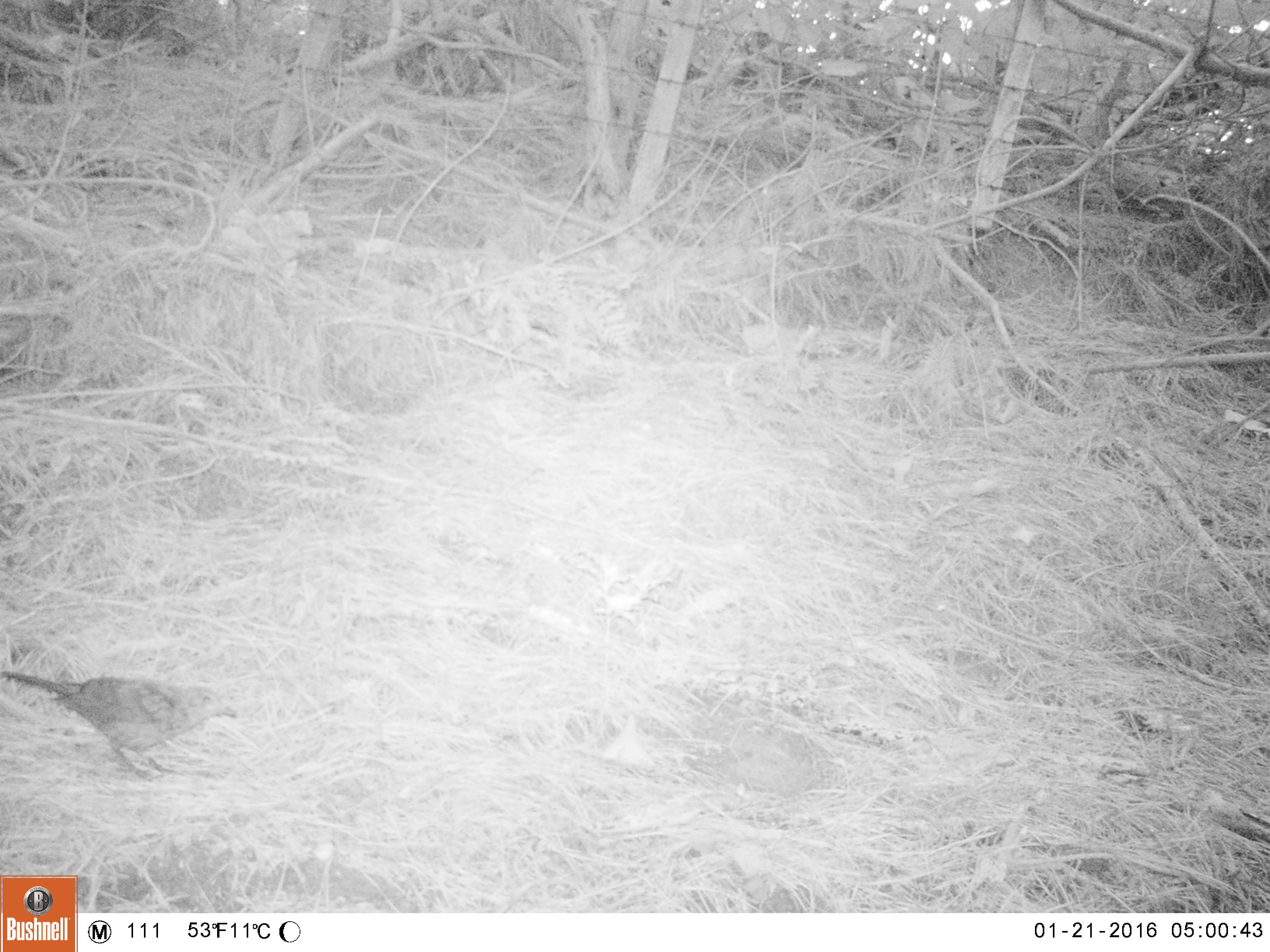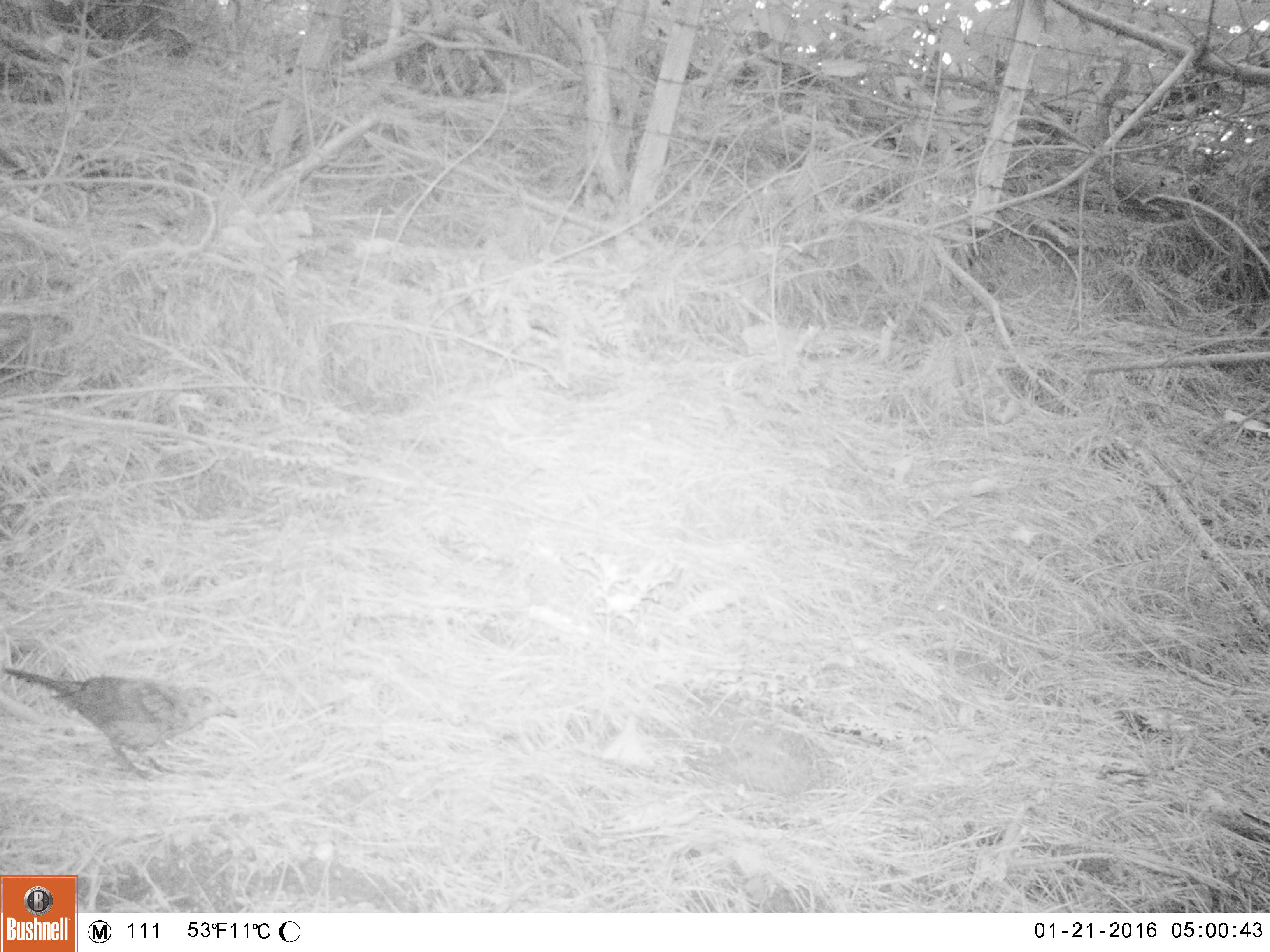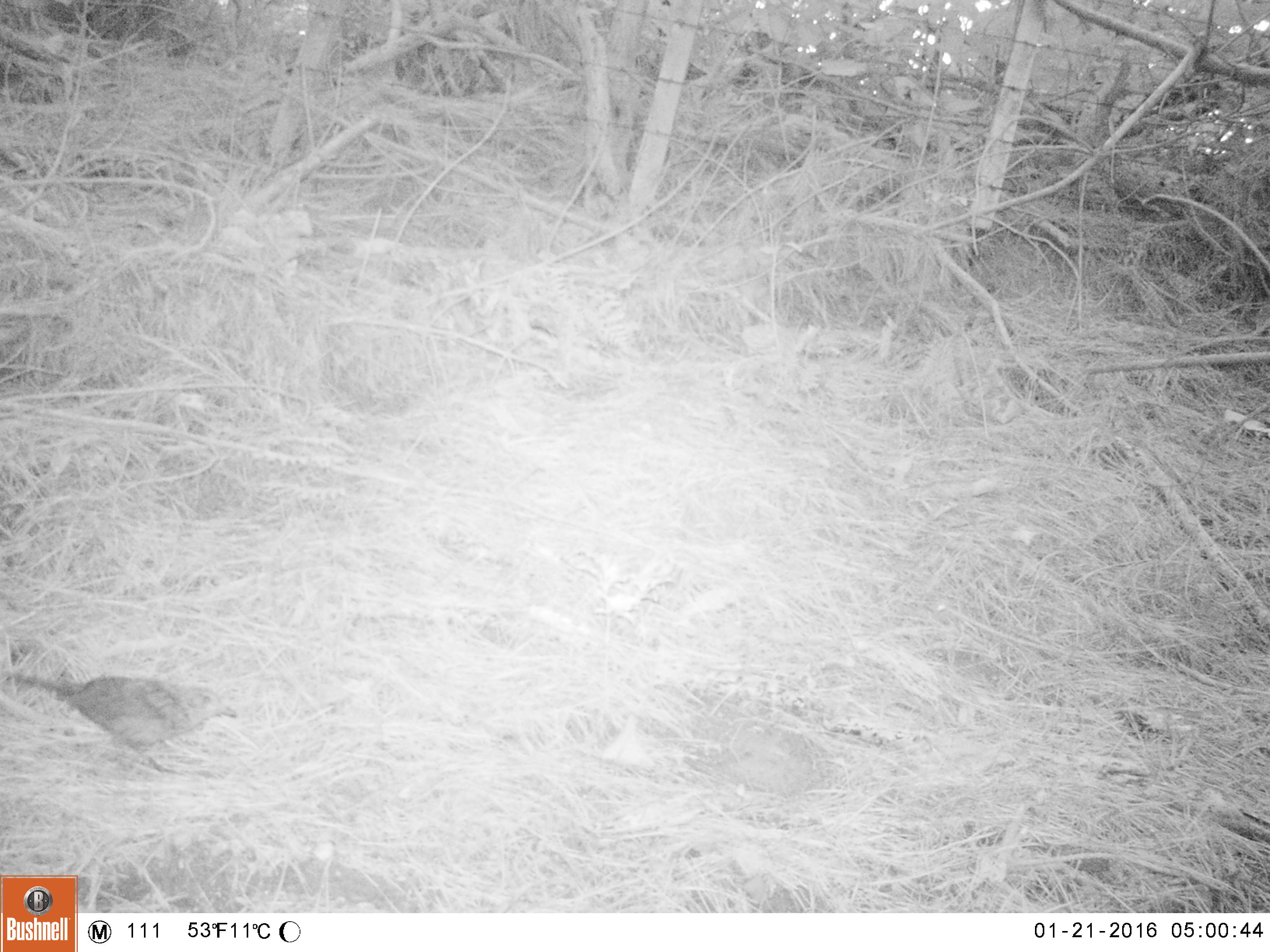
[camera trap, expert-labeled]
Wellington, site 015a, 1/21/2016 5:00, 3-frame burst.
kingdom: Animalia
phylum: Chordata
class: Aves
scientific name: Aves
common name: bird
Bird (Aves).